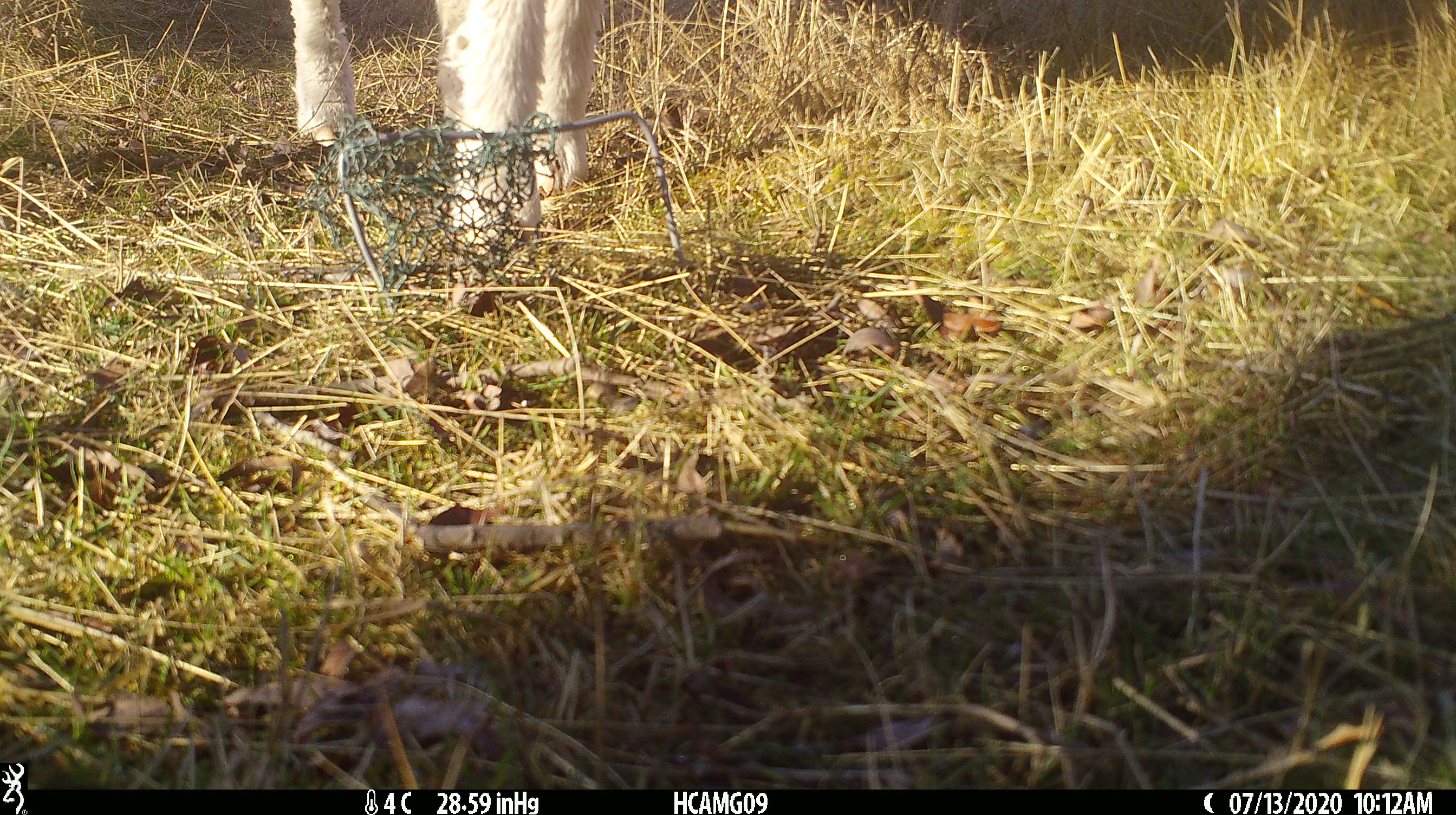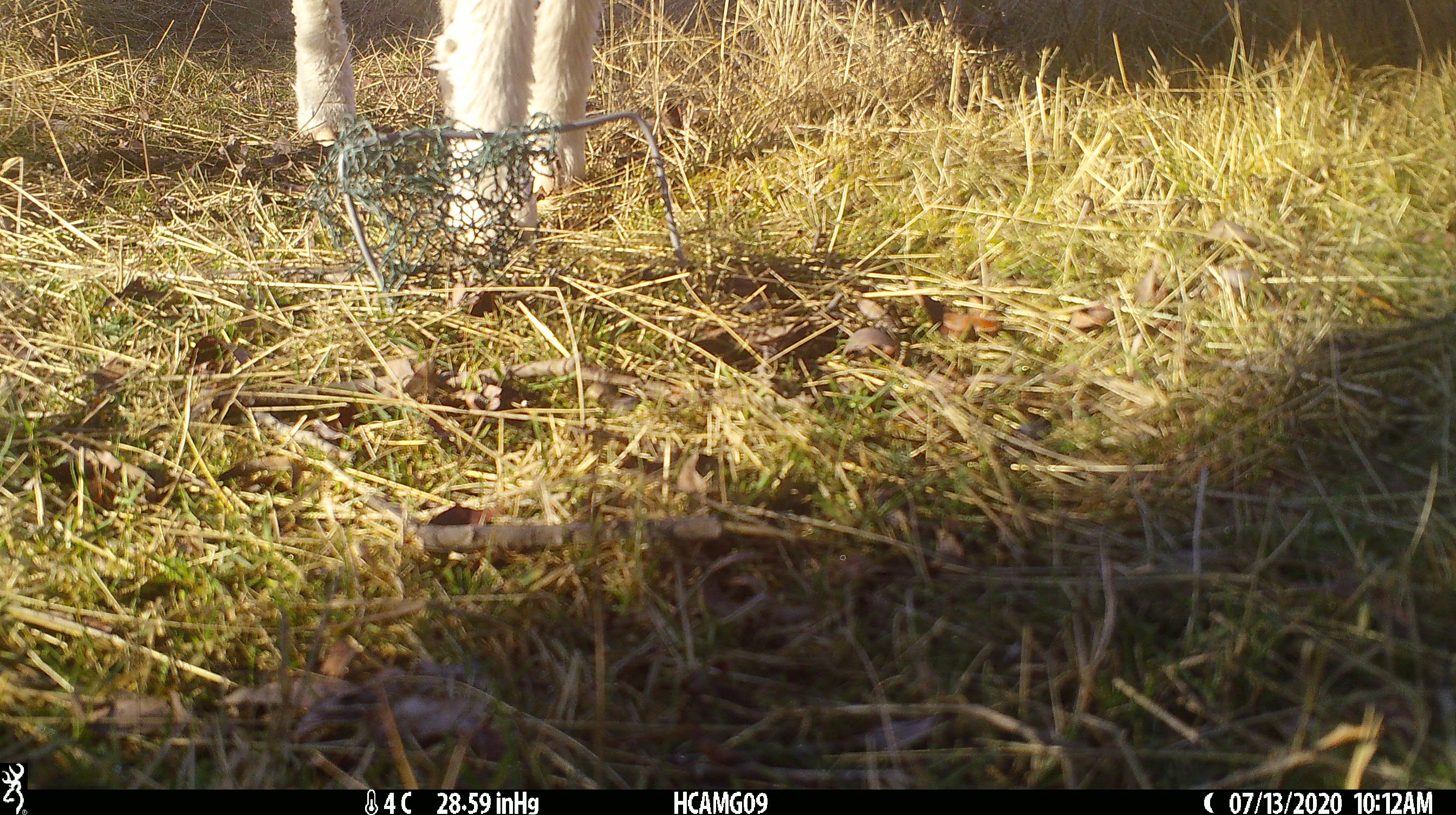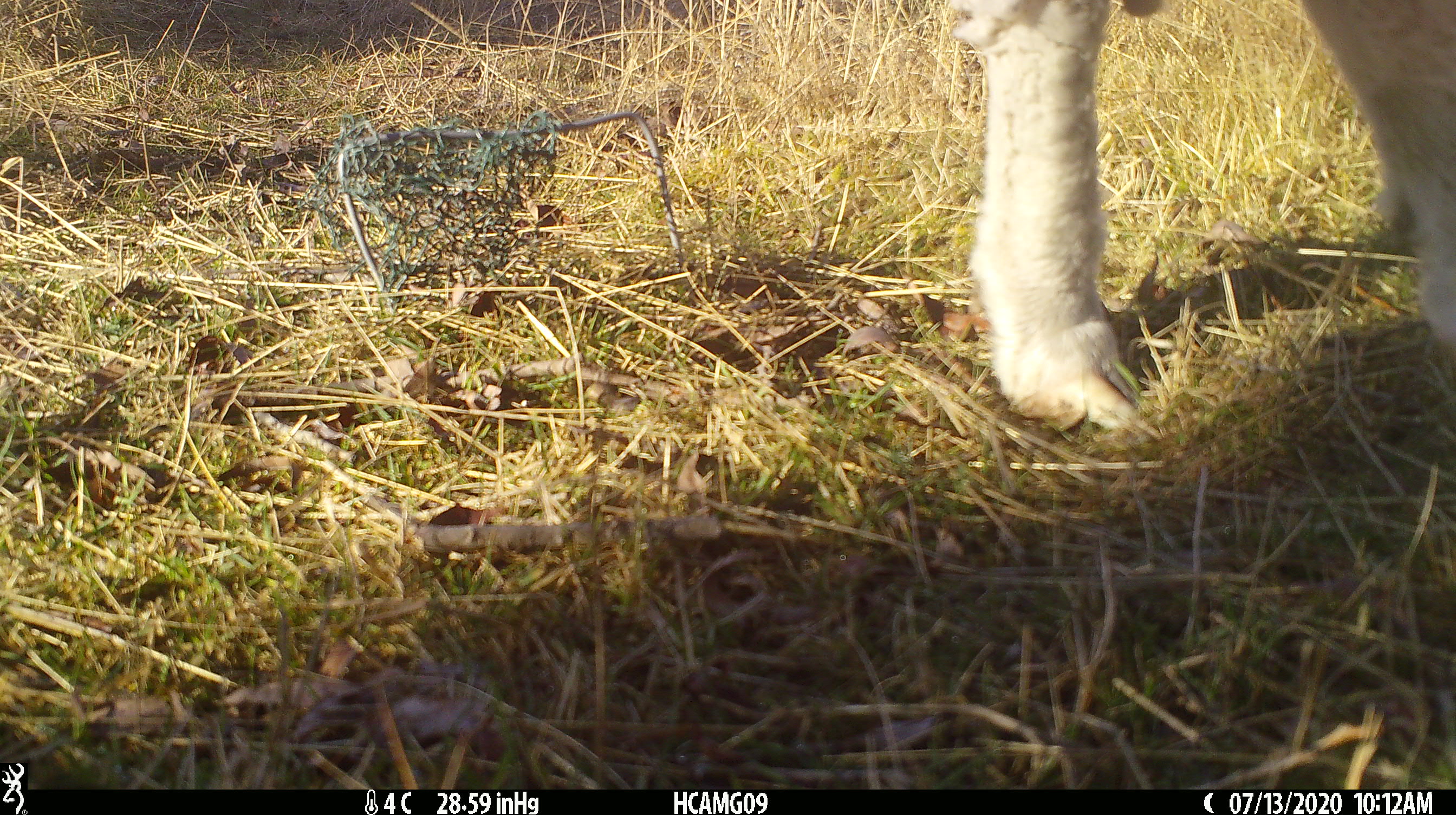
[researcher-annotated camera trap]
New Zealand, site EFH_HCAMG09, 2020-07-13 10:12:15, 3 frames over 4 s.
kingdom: Animalia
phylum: Chordata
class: Mammalia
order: Artiodactyla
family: Bovidae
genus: Ovis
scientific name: Ovis aries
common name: domestic sheep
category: sheep